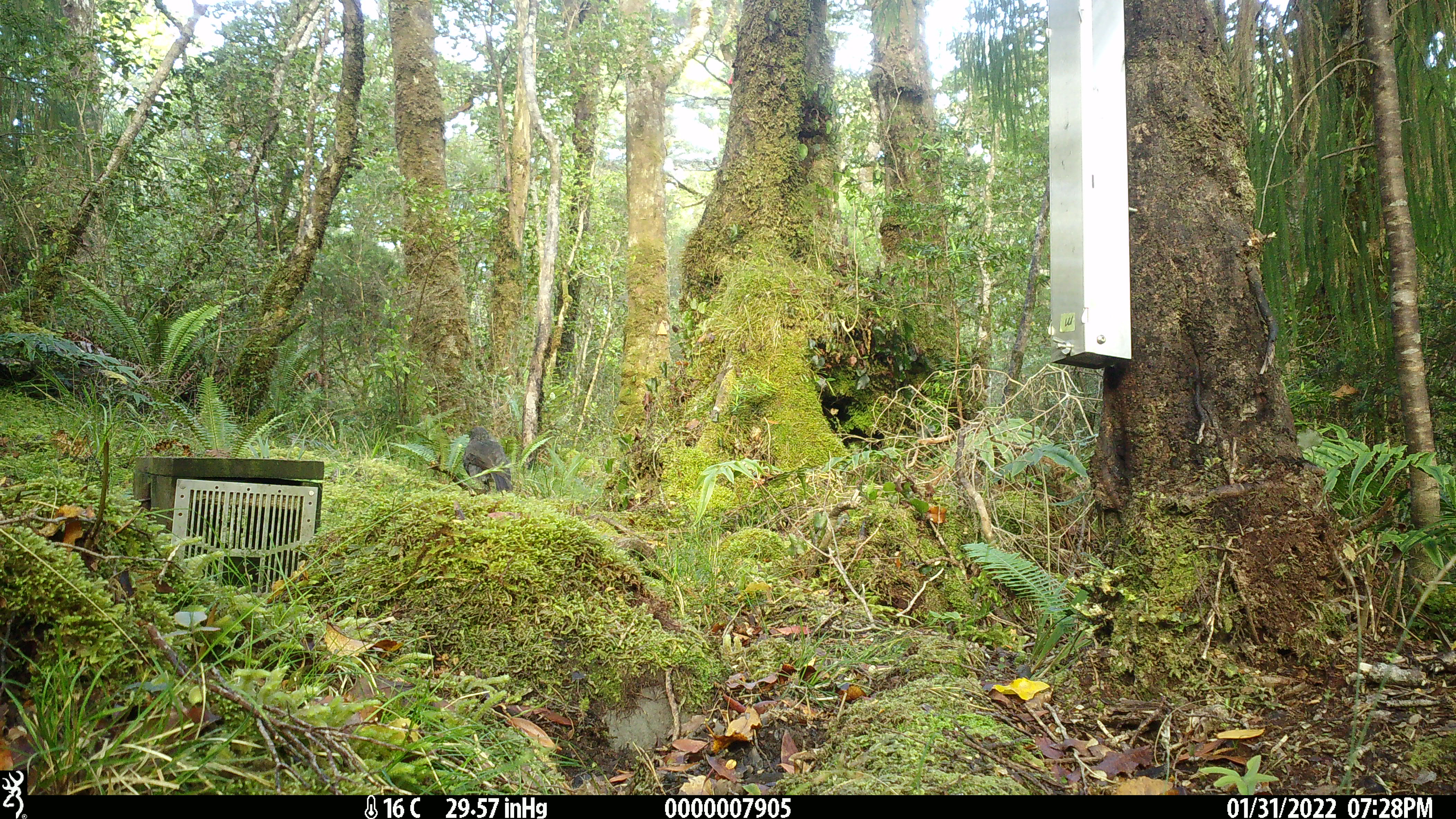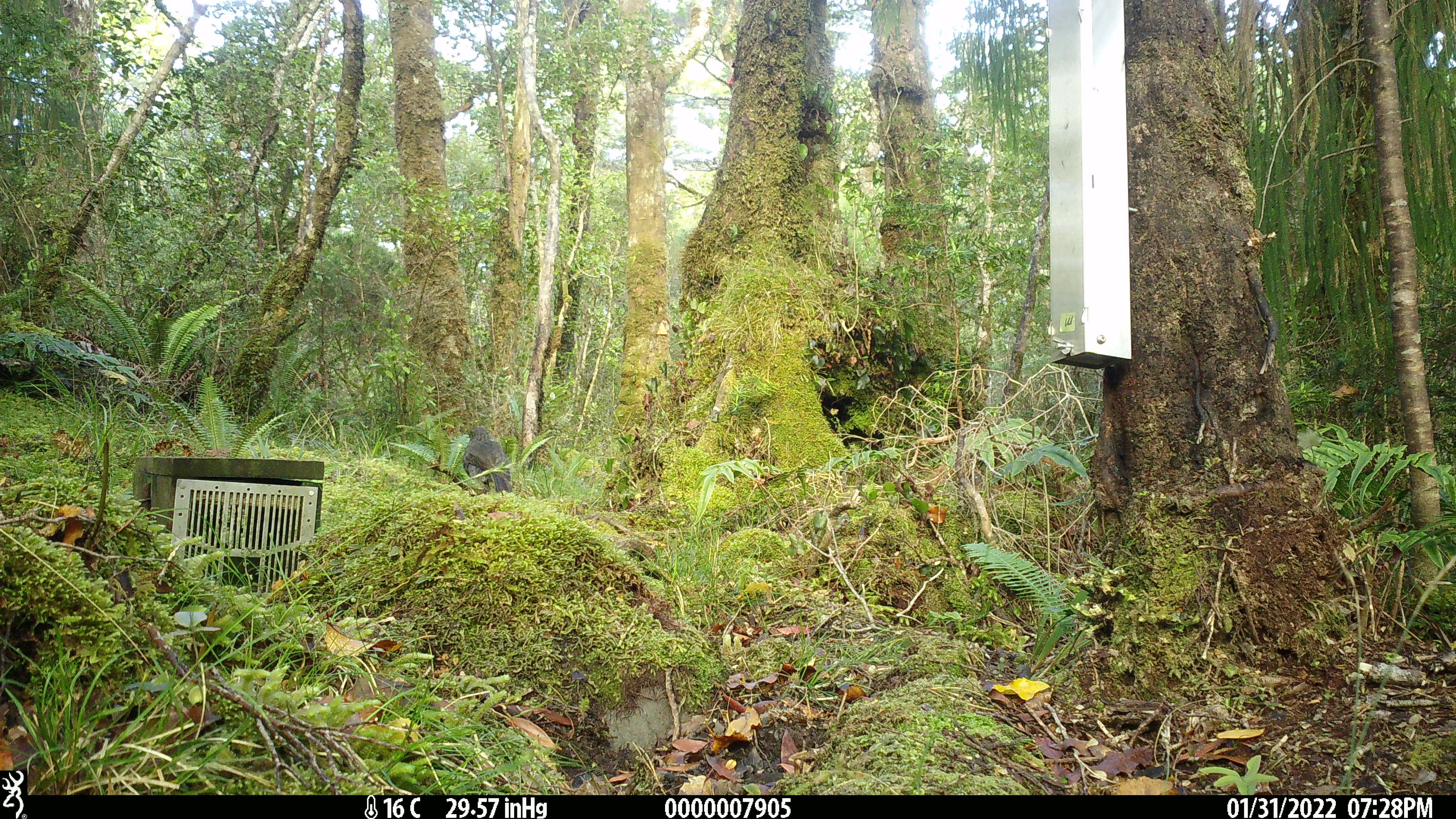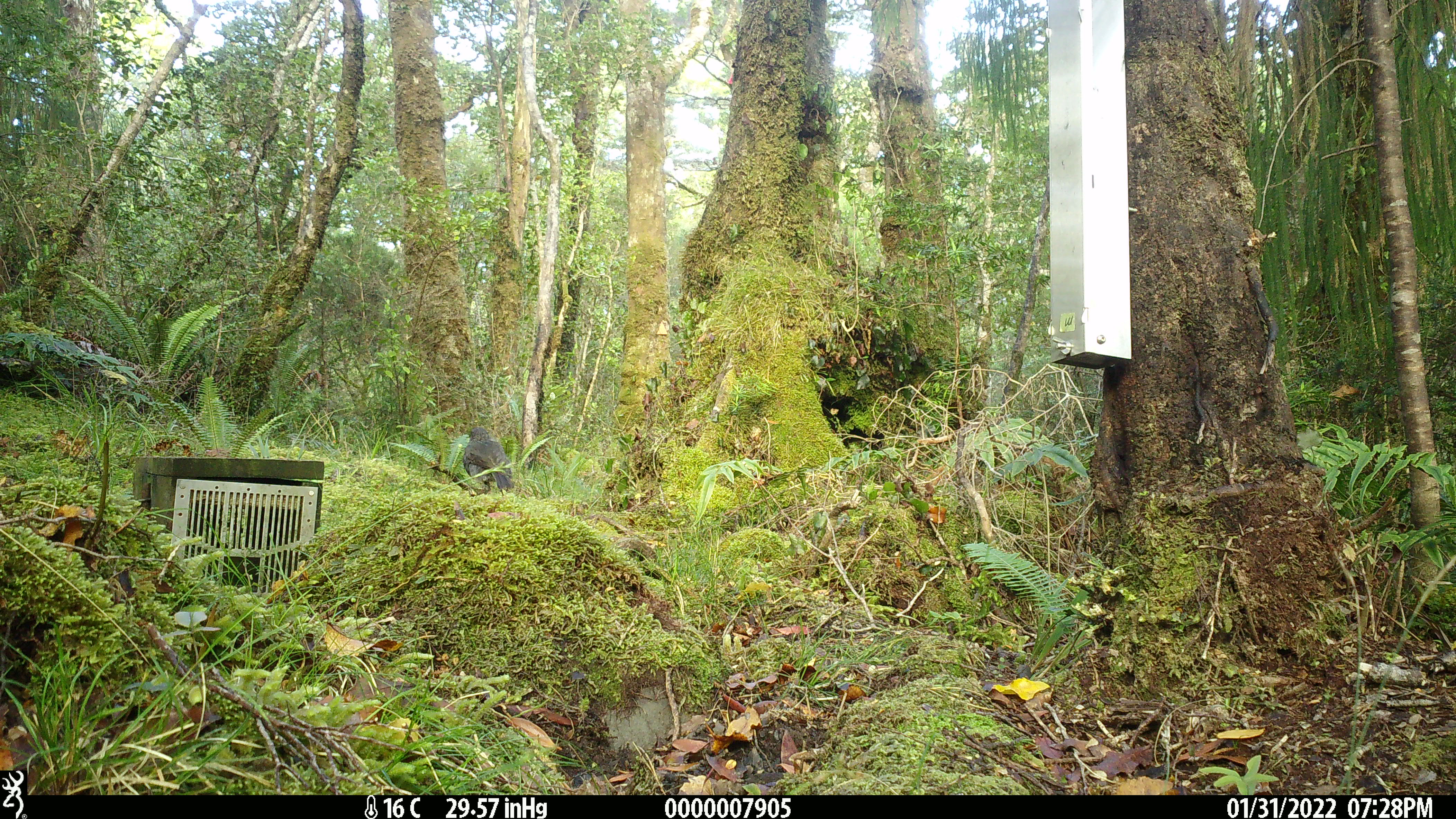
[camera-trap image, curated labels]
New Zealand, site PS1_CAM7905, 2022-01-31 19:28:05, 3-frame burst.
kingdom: Animalia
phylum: Chordata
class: Aves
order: Passeriformes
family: Petroicidae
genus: Petroica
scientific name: Petroica australis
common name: new zealand robin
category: robin